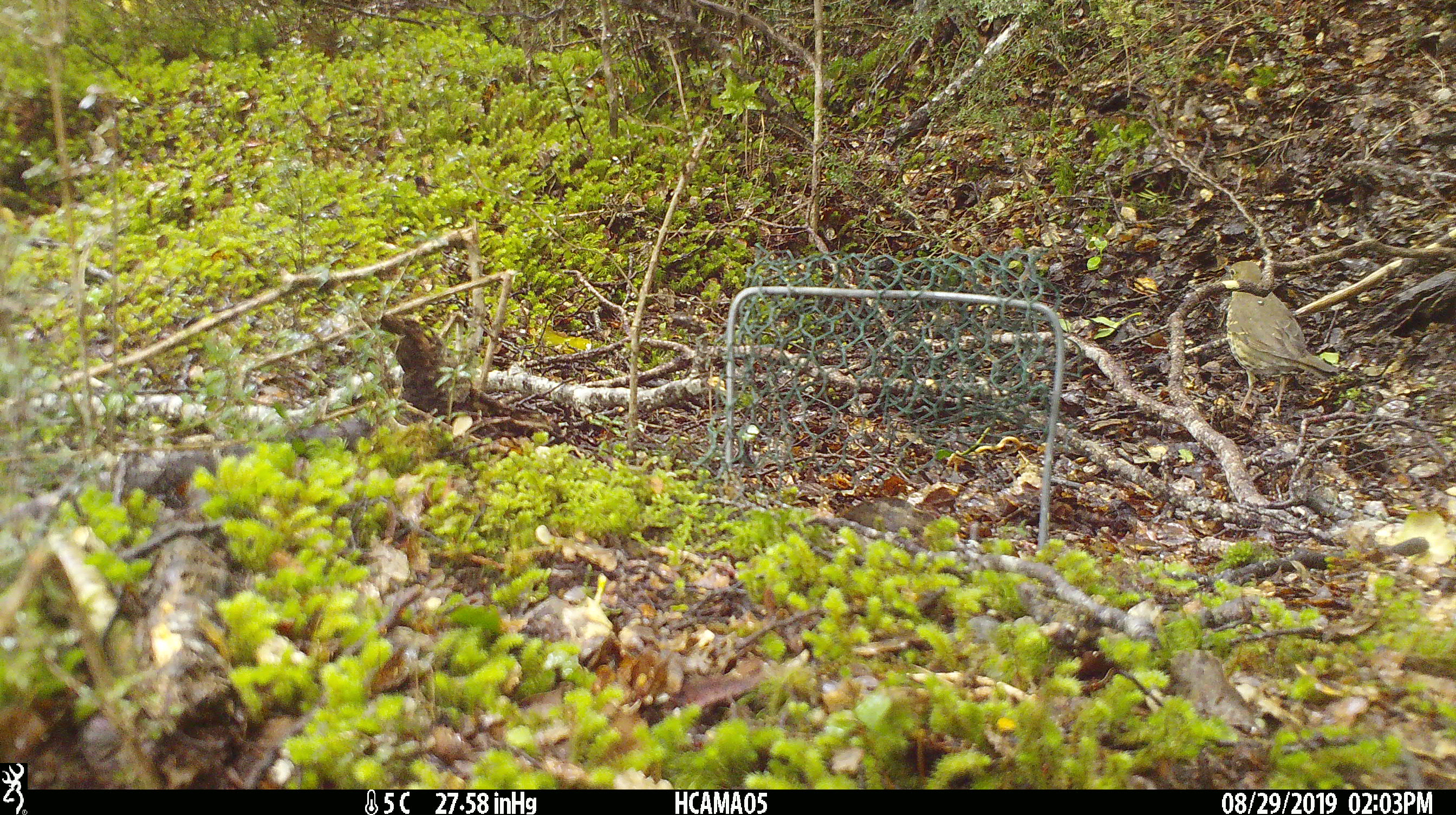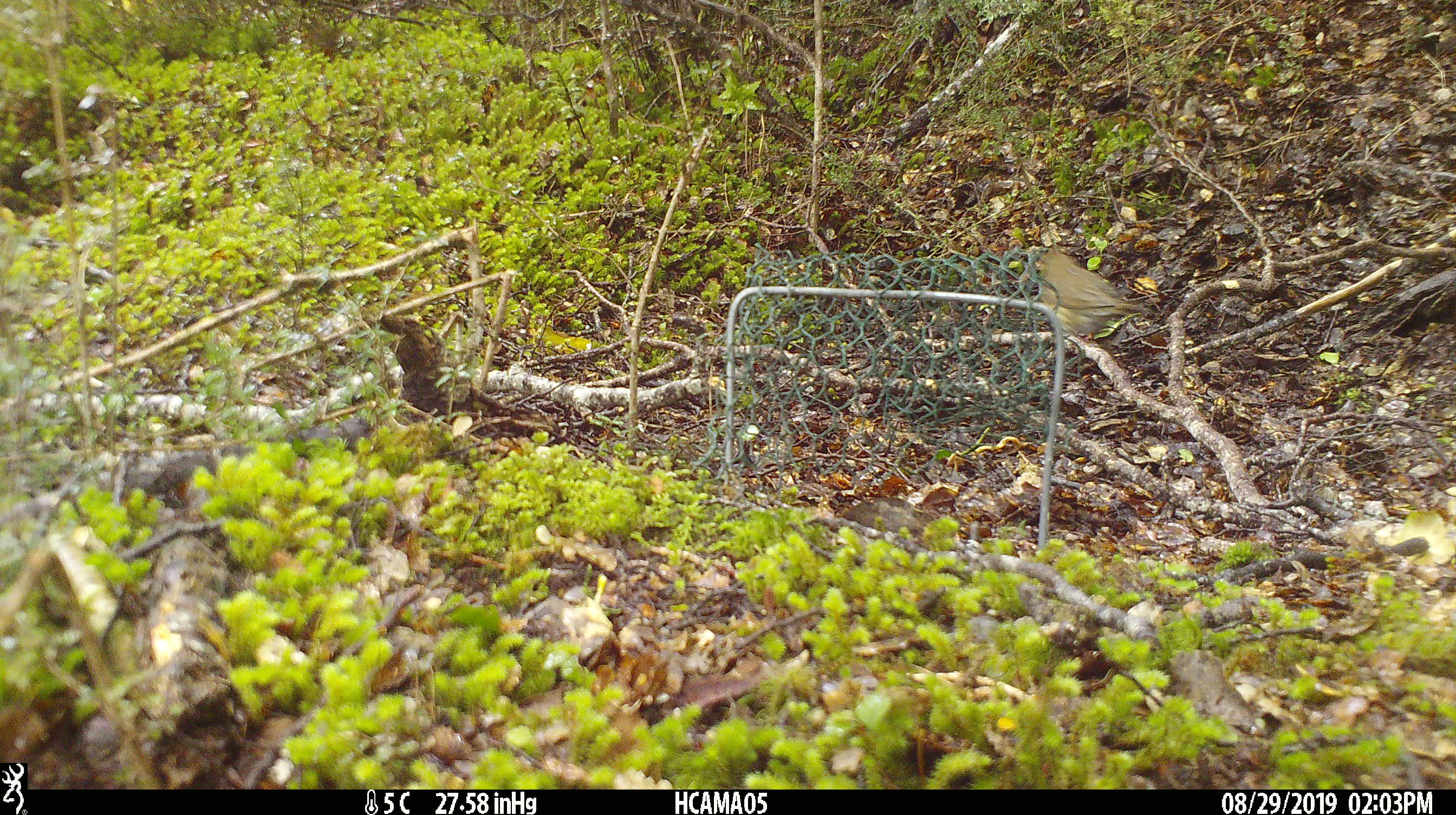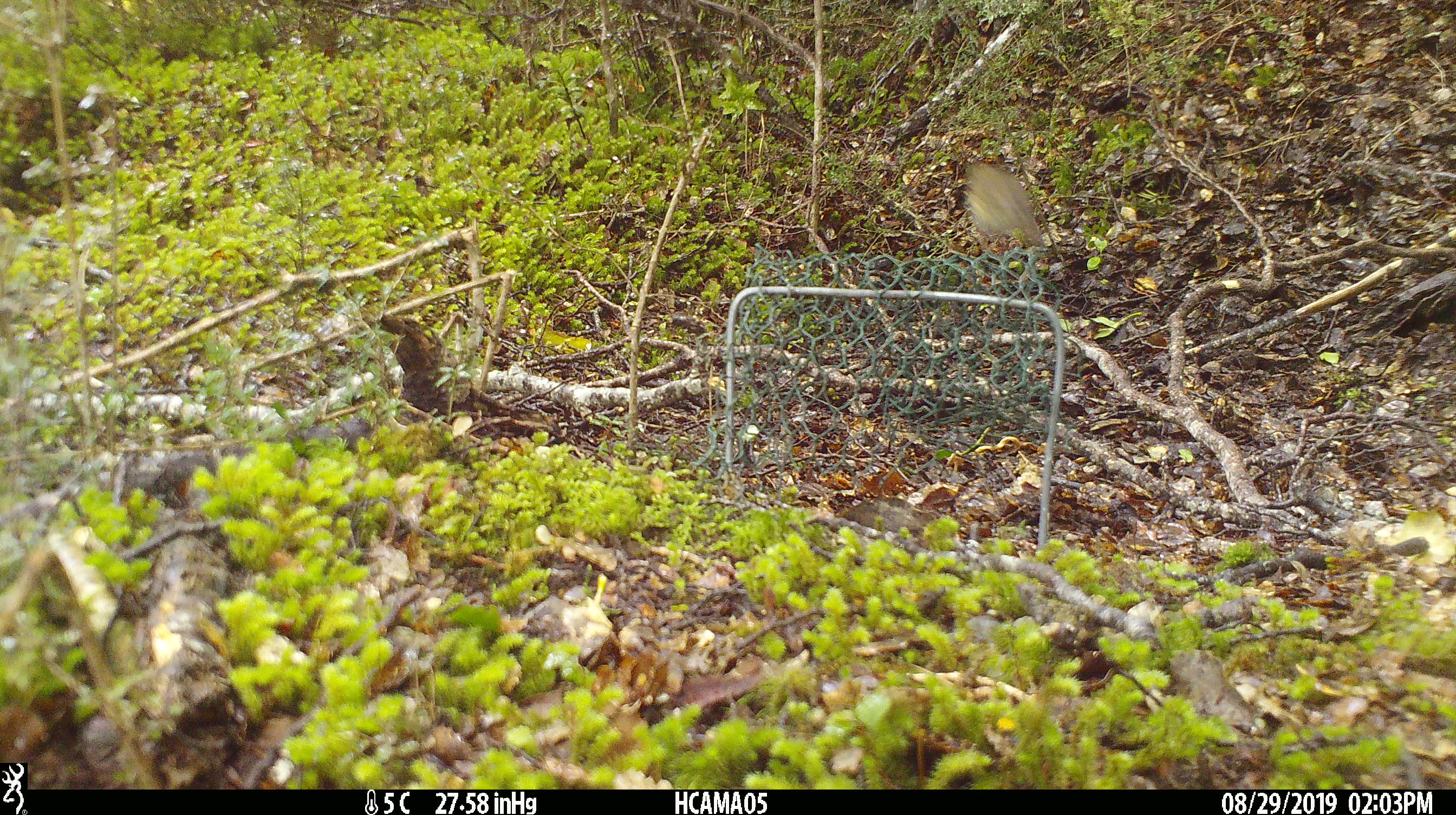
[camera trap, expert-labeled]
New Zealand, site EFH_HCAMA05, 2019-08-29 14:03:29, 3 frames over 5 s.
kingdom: Animalia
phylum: Chordata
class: Aves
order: Passeriformes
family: Turdidae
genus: Turdus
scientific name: Turdus philomelos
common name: song thrush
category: thrush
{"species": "thrush (song thrush) (Turdus philomelos)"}